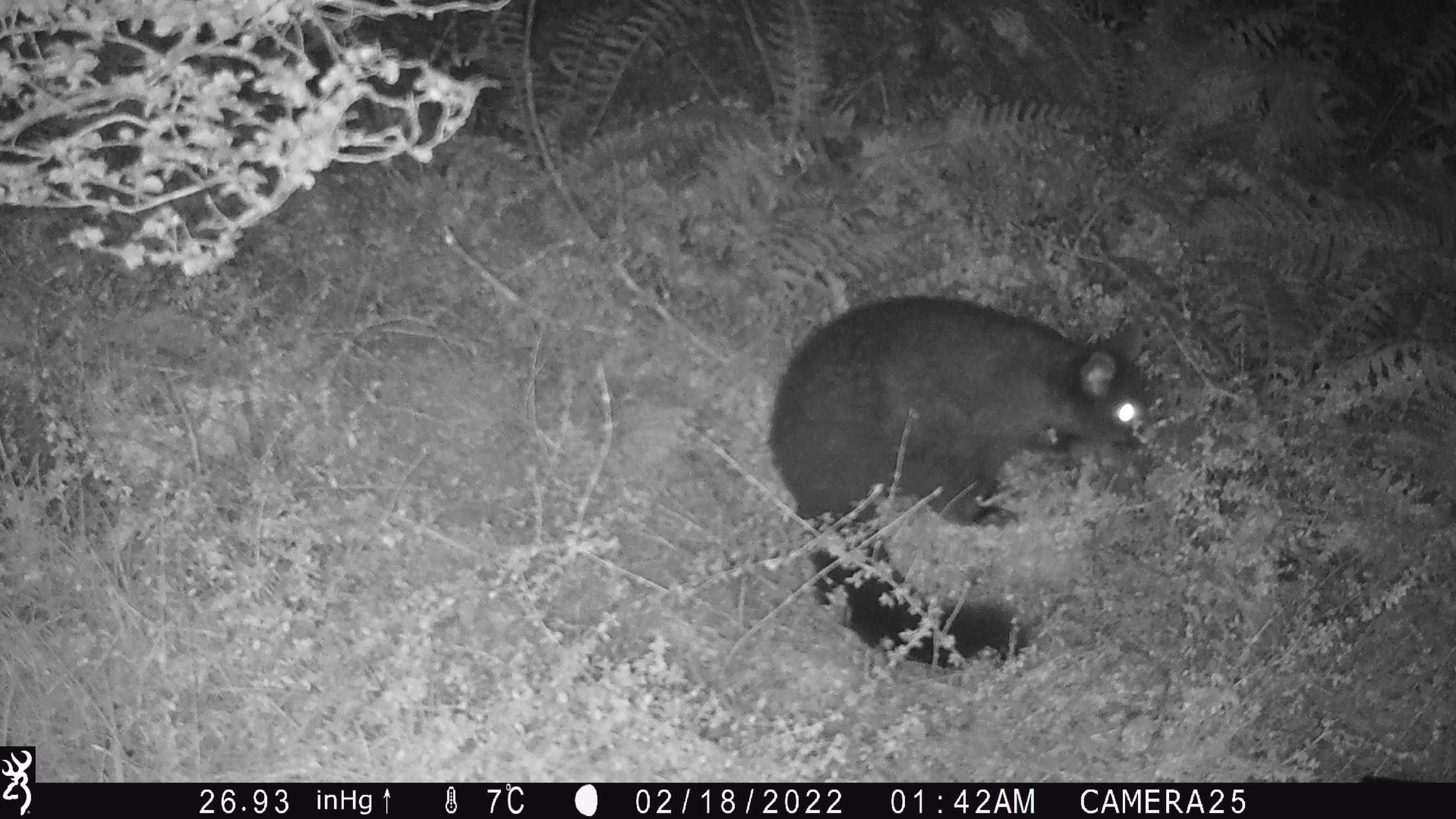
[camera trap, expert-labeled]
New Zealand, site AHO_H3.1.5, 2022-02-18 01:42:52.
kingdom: Animalia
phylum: Chordata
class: Mammalia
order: Diprotodontia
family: Phalangeridae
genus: Trichosurus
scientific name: Trichosurus vulpecula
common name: common brushtail possum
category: possum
Possum (common brushtail possum) (Trichosurus vulpecula).